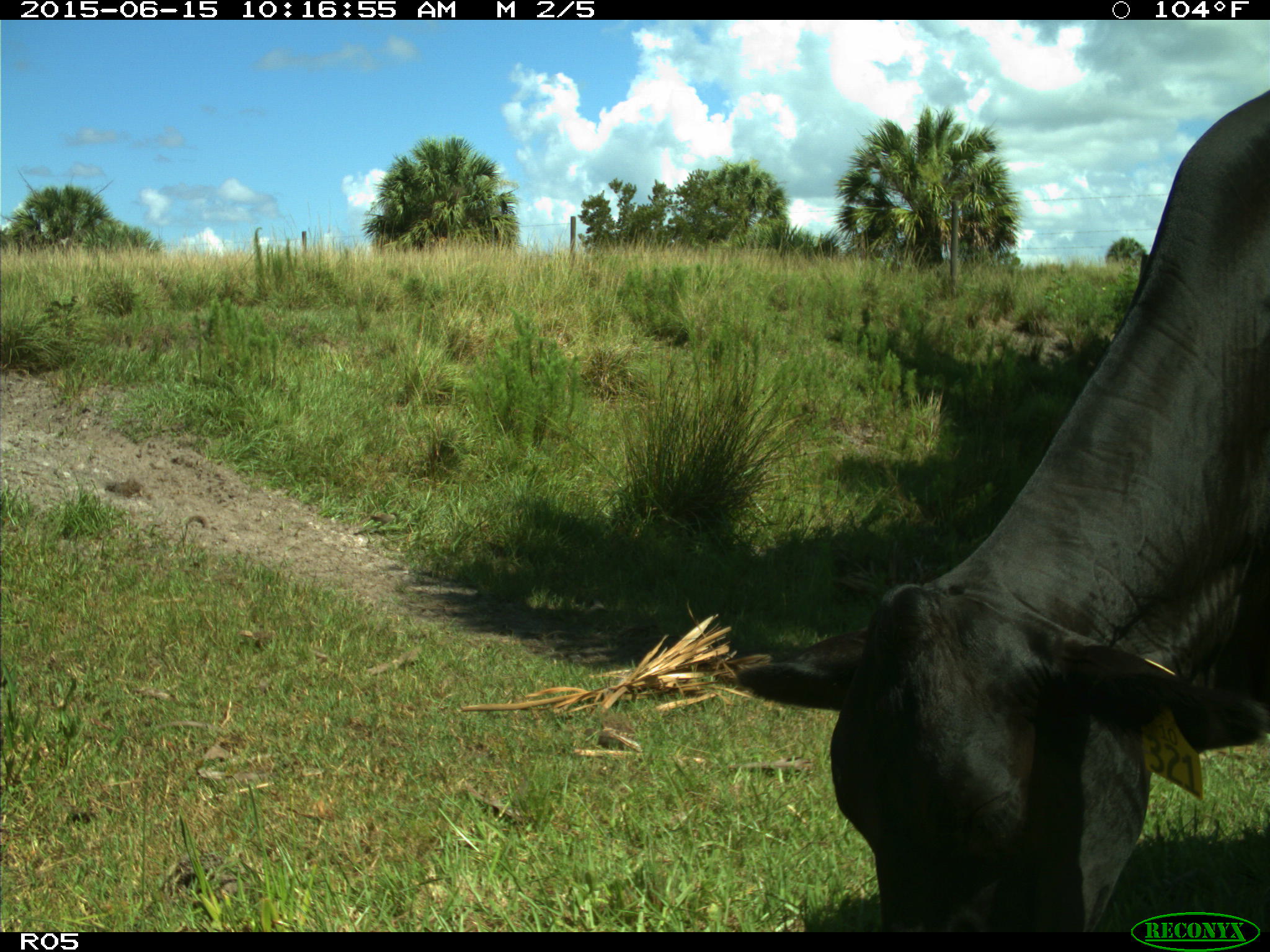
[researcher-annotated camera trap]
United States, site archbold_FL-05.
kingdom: Animalia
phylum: Chordata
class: Mammalia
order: Artiodactyla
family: Bovidae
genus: Bos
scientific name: Bos taurus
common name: domestic cow